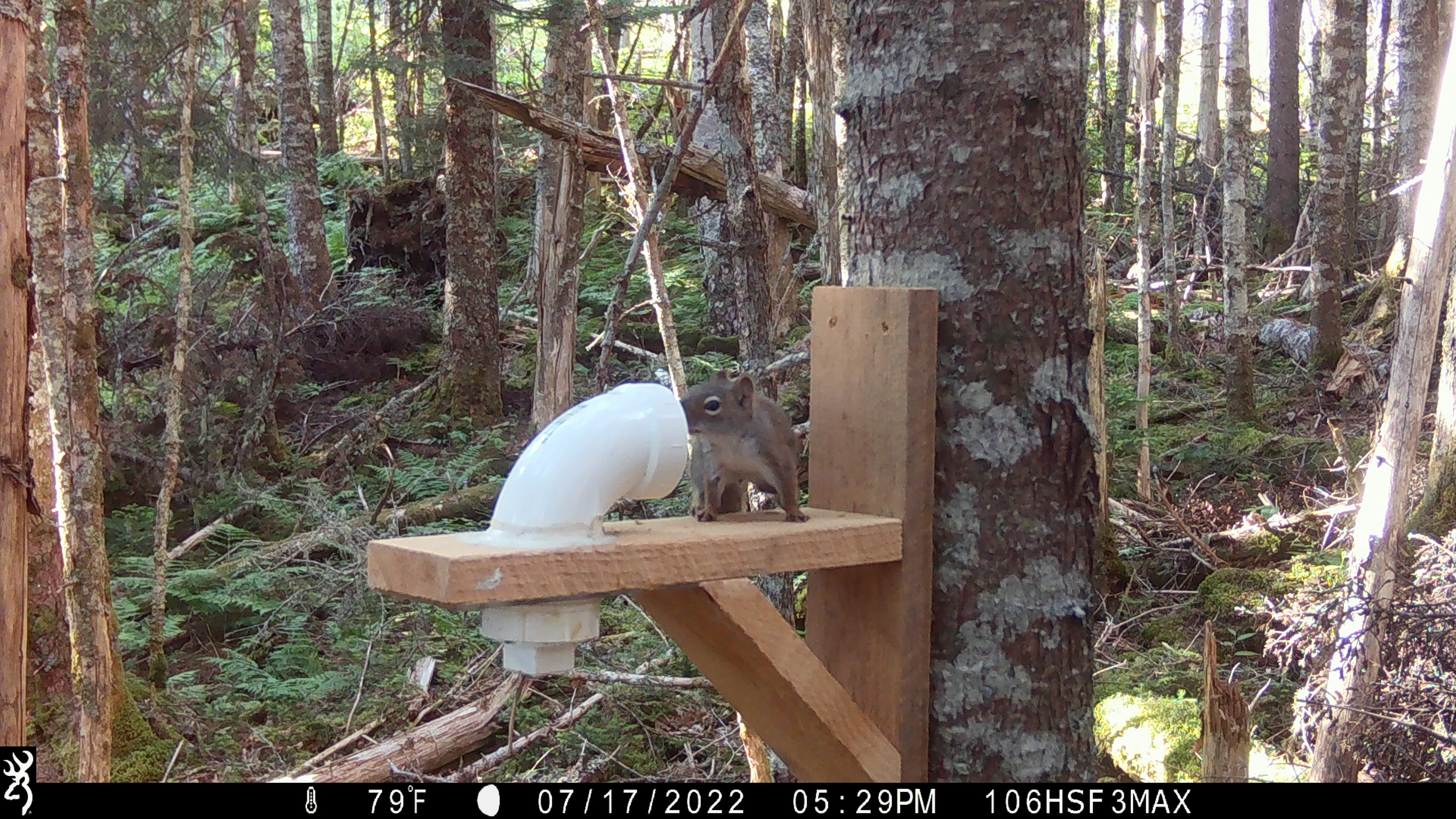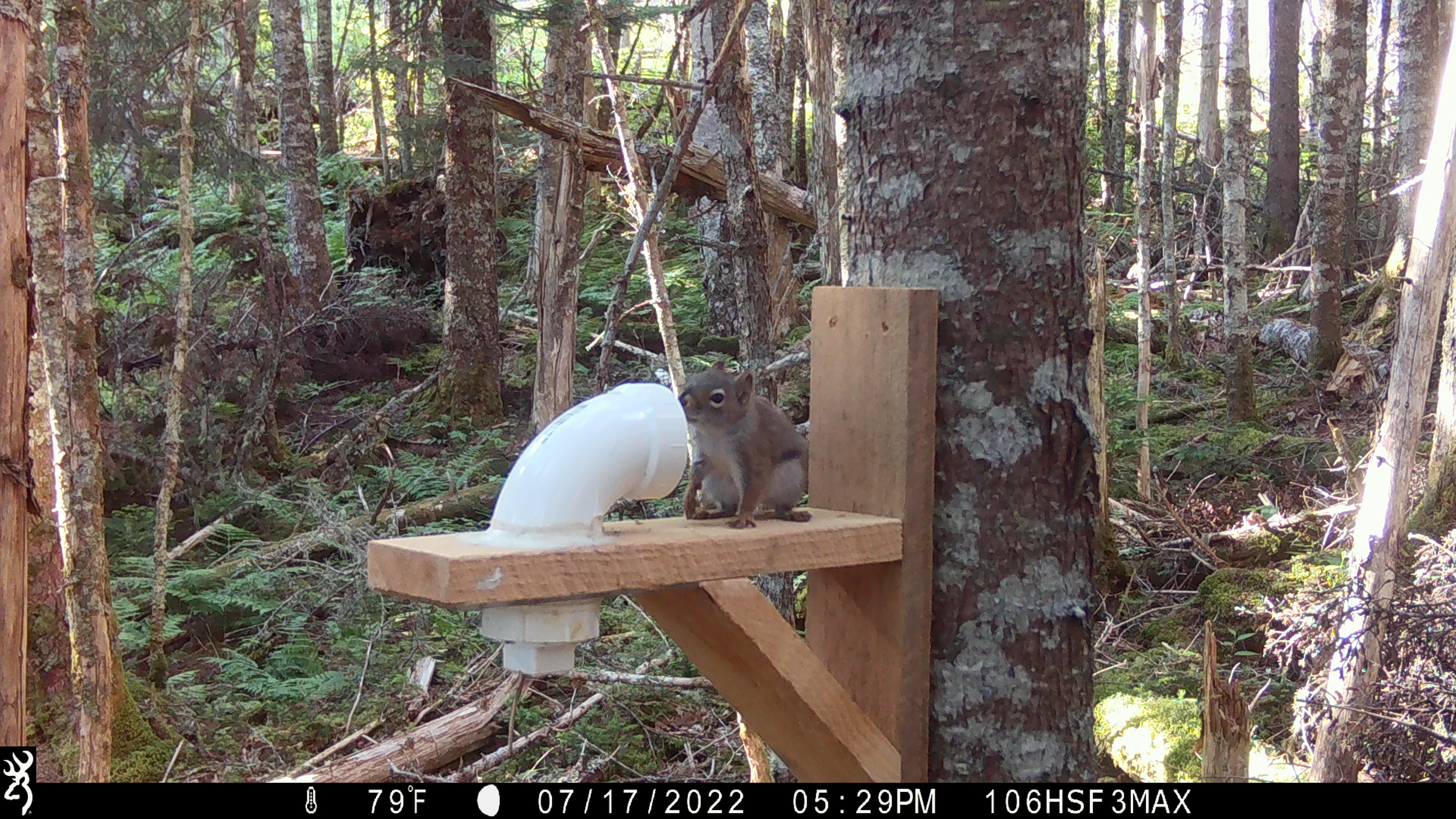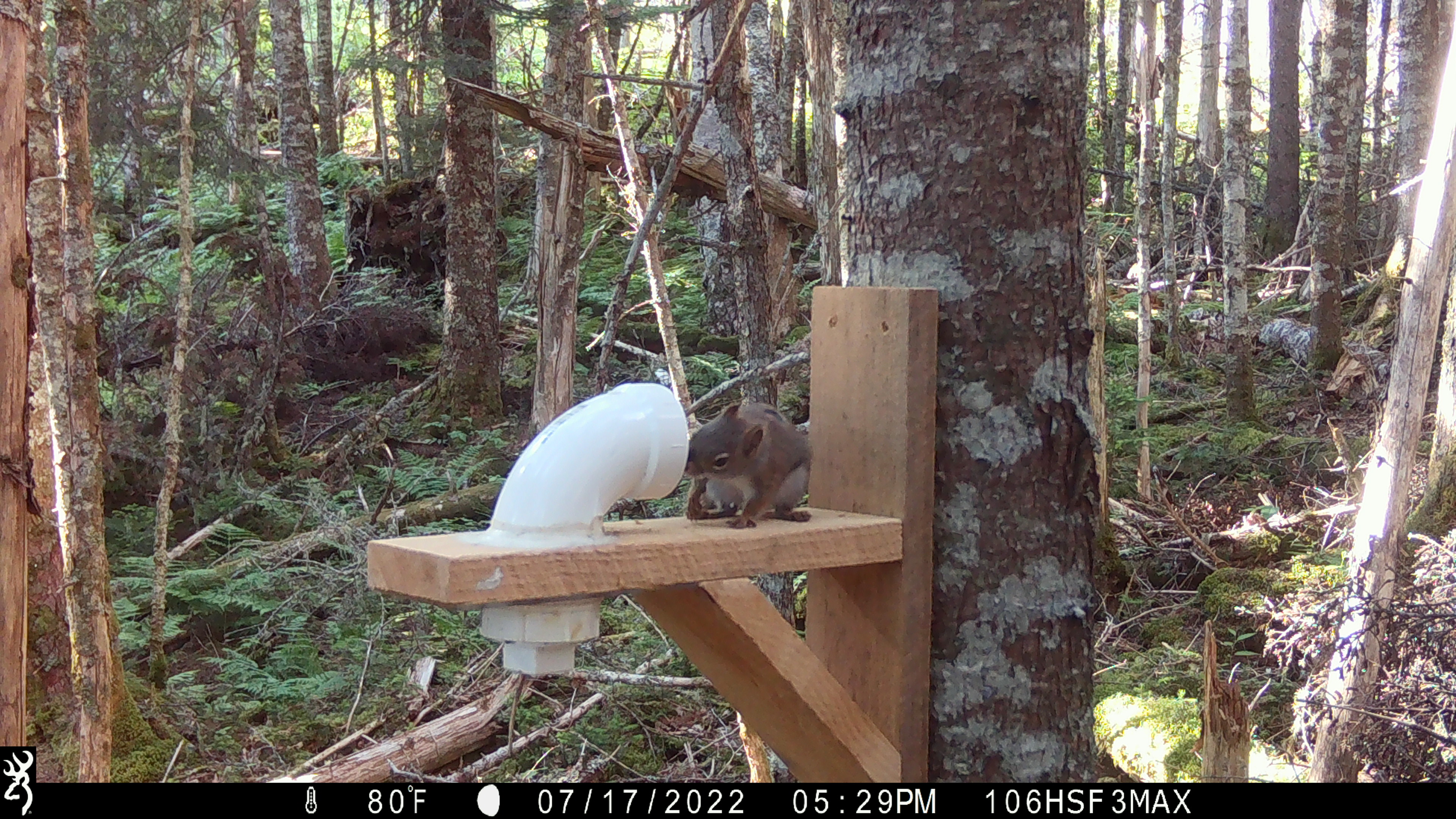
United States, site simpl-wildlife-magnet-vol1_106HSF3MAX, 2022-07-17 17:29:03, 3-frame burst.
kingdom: Animalia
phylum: Chordata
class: Mammalia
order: Rodentia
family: Sciuridae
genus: Tamiasciurus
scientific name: Tamiasciurus hudsonicus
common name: red squirrel